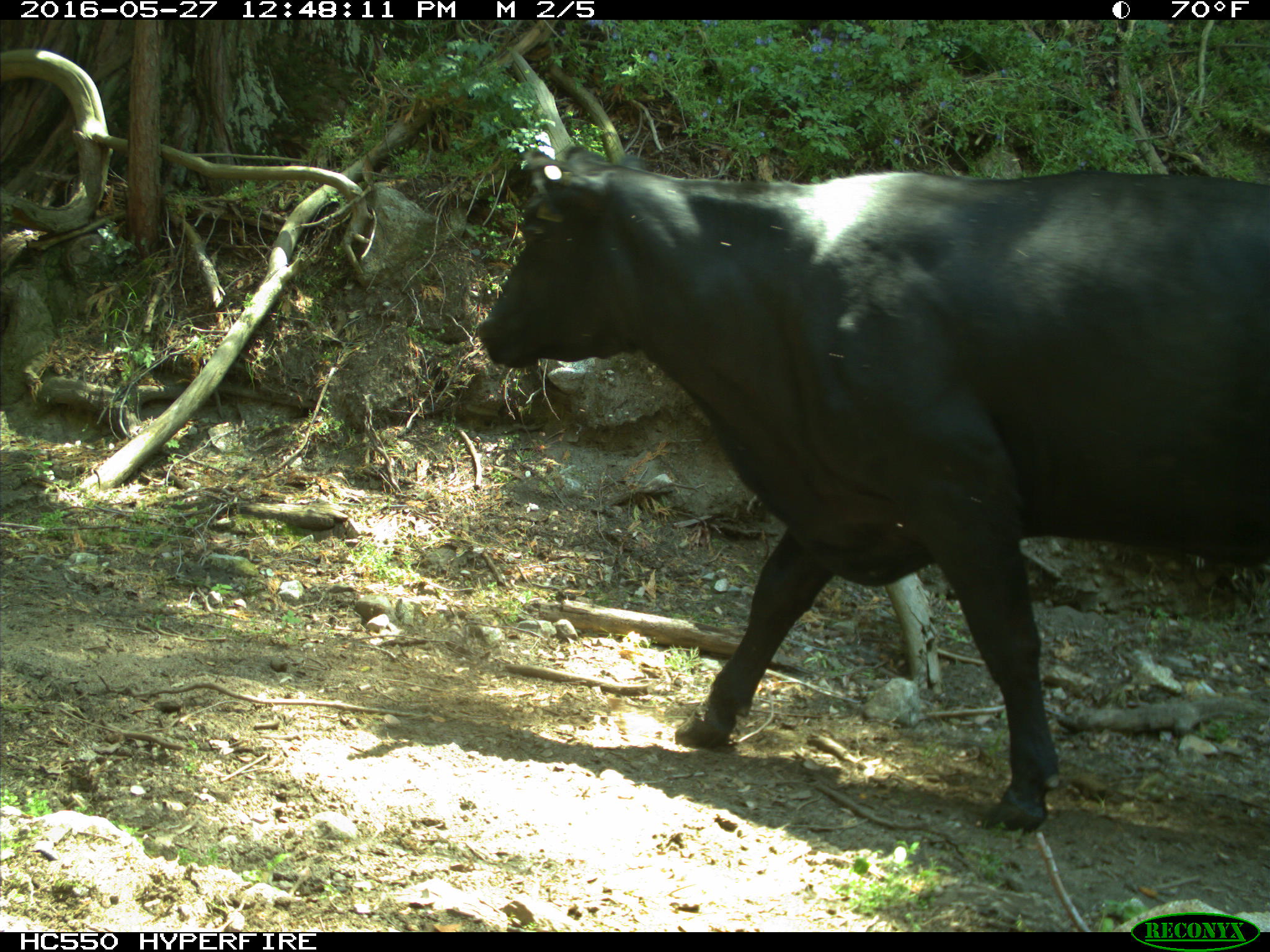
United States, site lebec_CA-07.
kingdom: Animalia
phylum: Chordata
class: Mammalia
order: Artiodactyla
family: Bovidae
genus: Bos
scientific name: Bos taurus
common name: domestic cow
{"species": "Bos taurus (domestic cow)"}